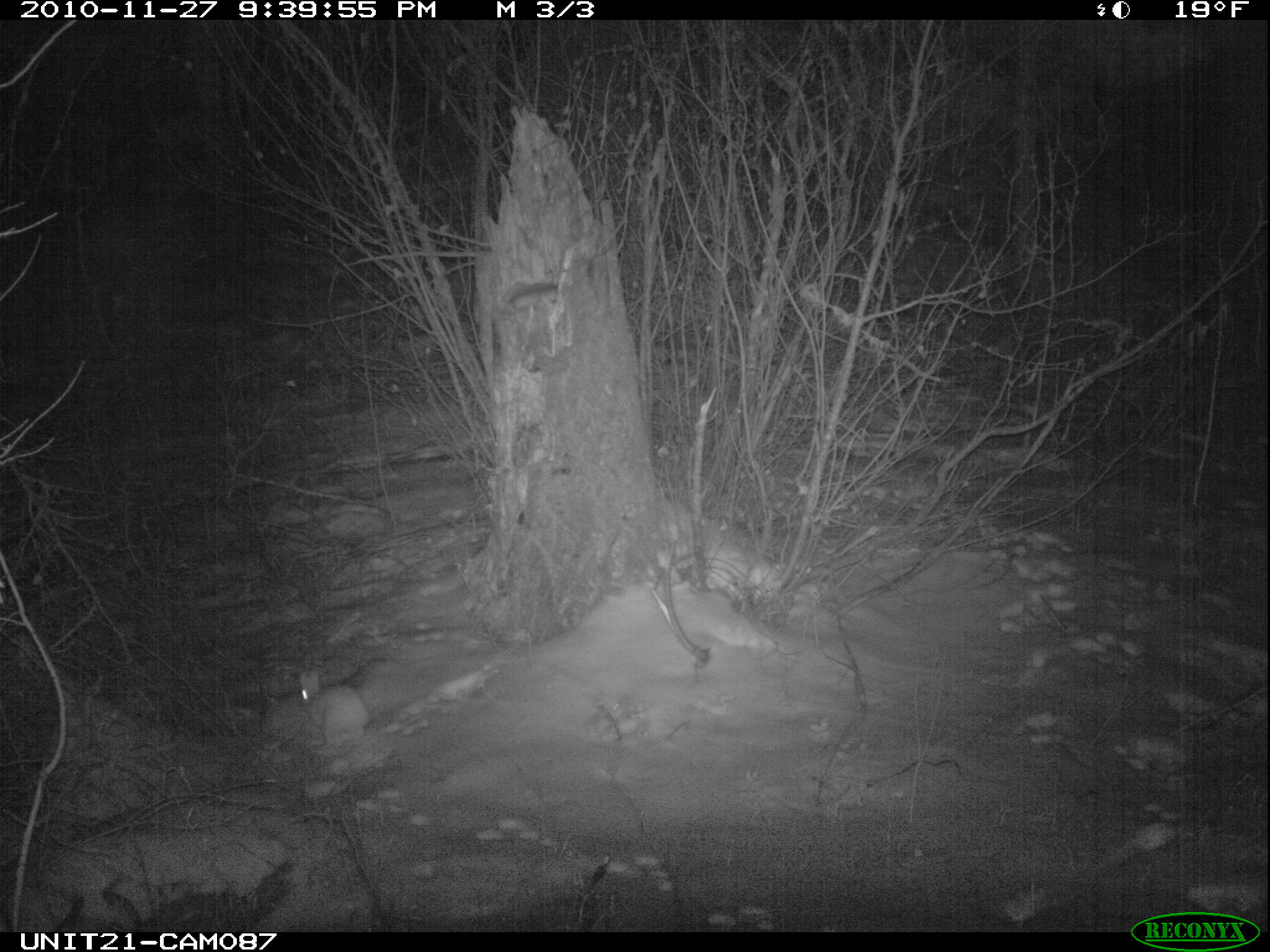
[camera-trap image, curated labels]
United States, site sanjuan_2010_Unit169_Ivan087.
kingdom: Animalia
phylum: Chordata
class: Mammalia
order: Lagomorpha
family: Leporidae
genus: Lepus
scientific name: Lepus americanus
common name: snowshoe hare